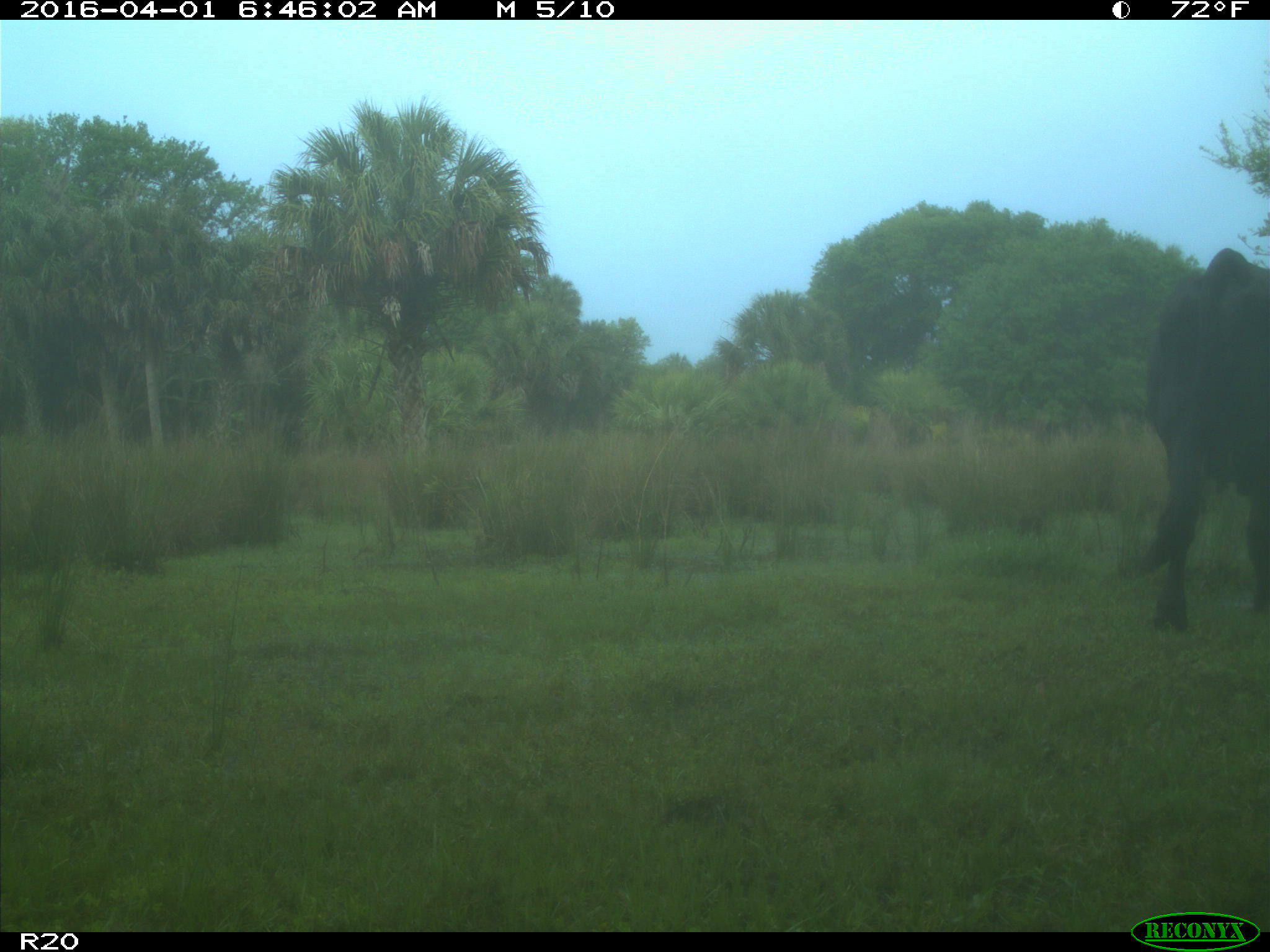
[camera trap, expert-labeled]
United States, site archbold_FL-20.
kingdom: Animalia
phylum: Chordata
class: Mammalia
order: Artiodactyla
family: Bovidae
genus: Bos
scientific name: Bos taurus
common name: domestic cow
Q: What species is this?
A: Bos taurus (domestic cow).